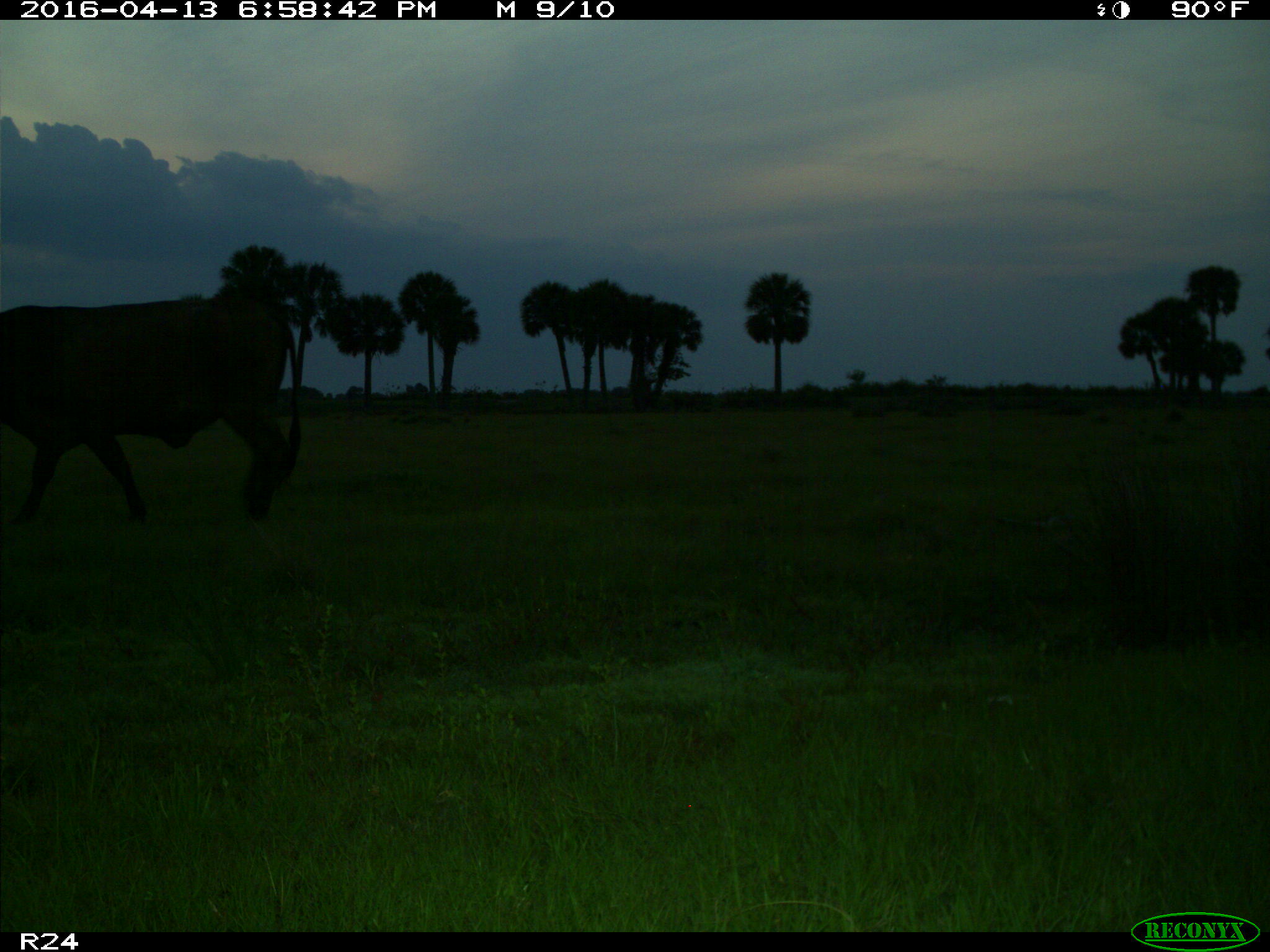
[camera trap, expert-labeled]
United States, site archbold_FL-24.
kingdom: Animalia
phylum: Chordata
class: Mammalia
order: Artiodactyla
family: Bovidae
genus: Bos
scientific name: Bos taurus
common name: domestic cow